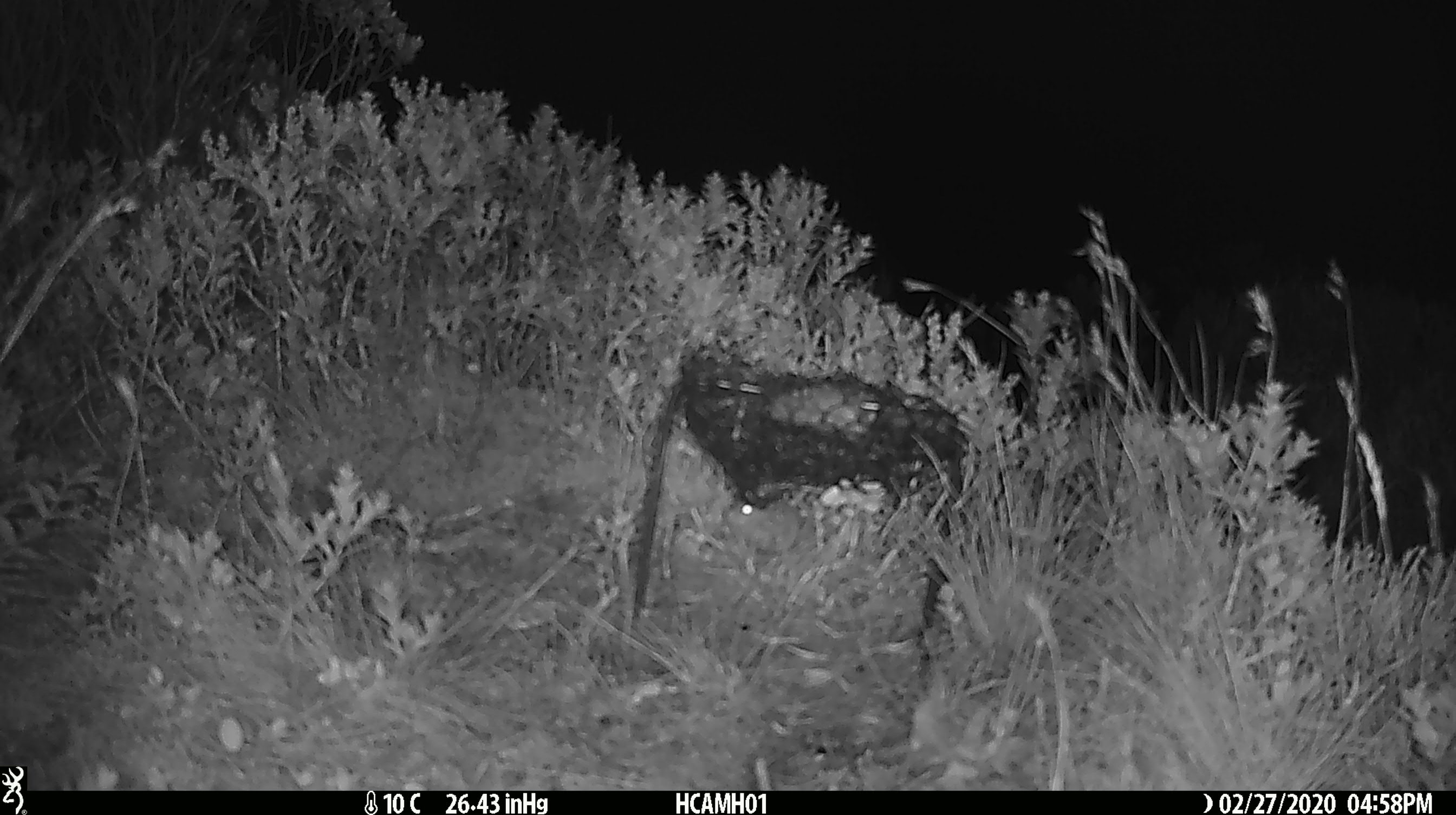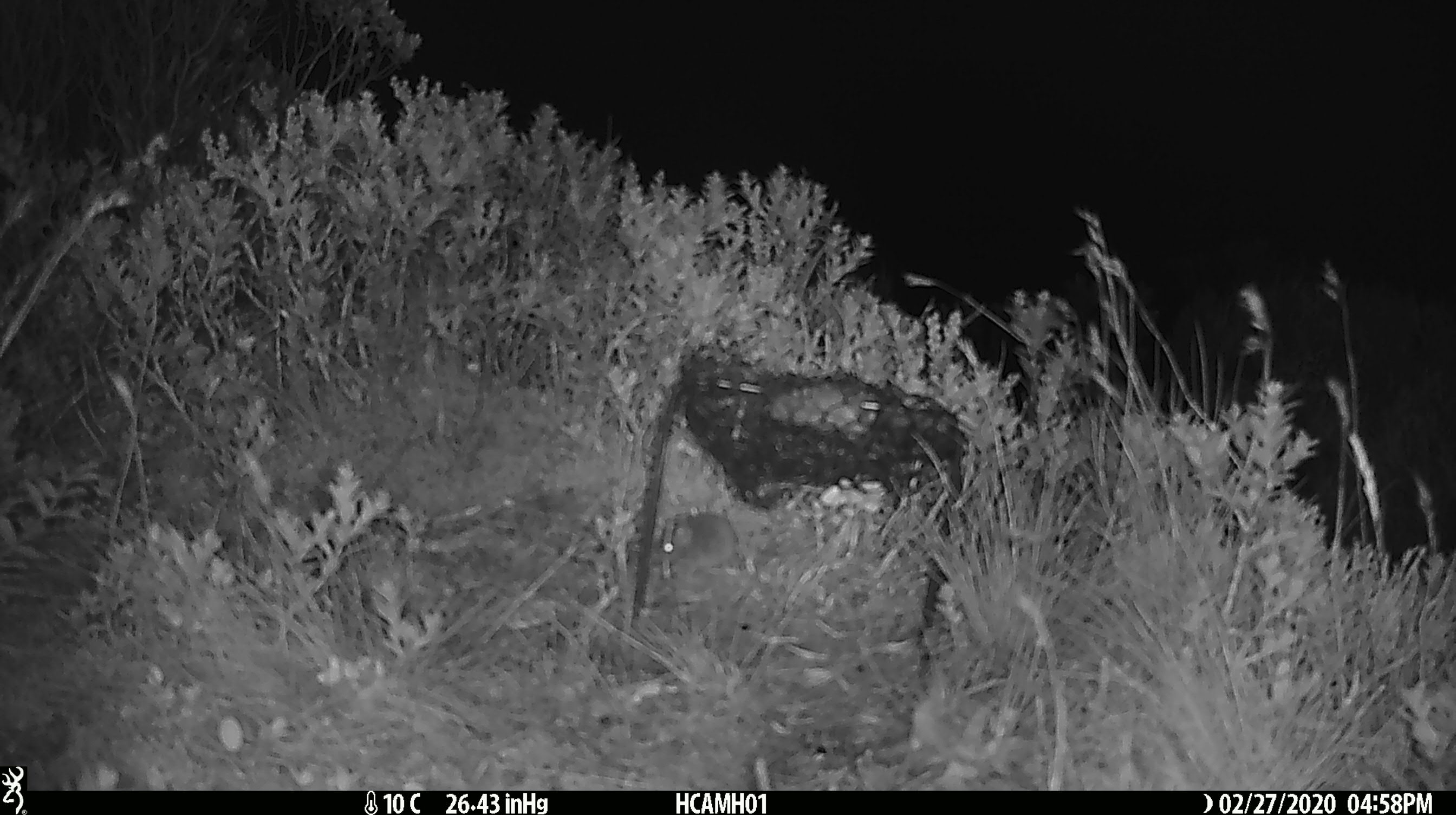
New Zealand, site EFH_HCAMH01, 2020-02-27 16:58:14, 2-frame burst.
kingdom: Animalia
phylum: Chordata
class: Mammalia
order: Rodentia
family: Muridae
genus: Mus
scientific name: Mus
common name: mouse